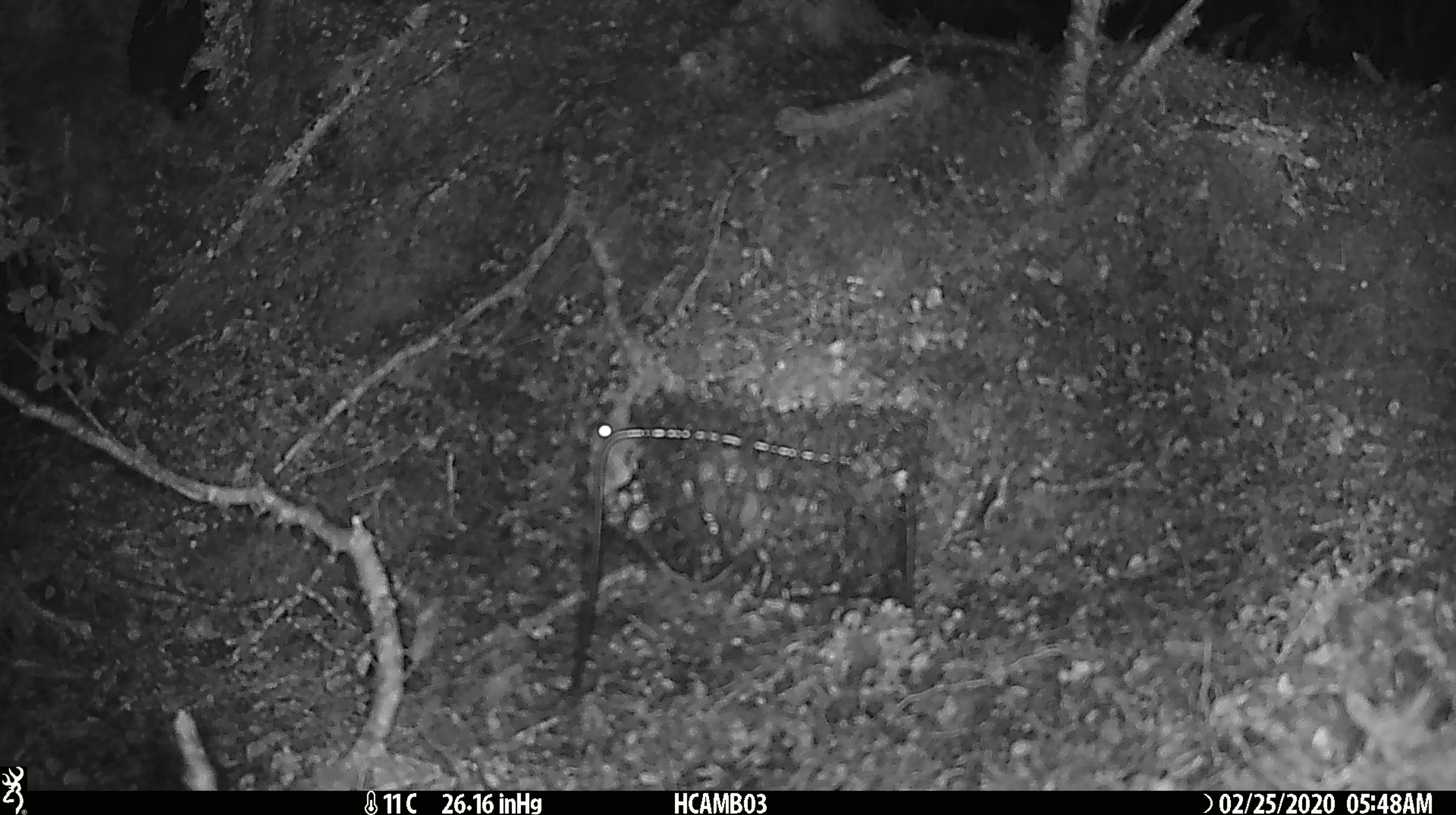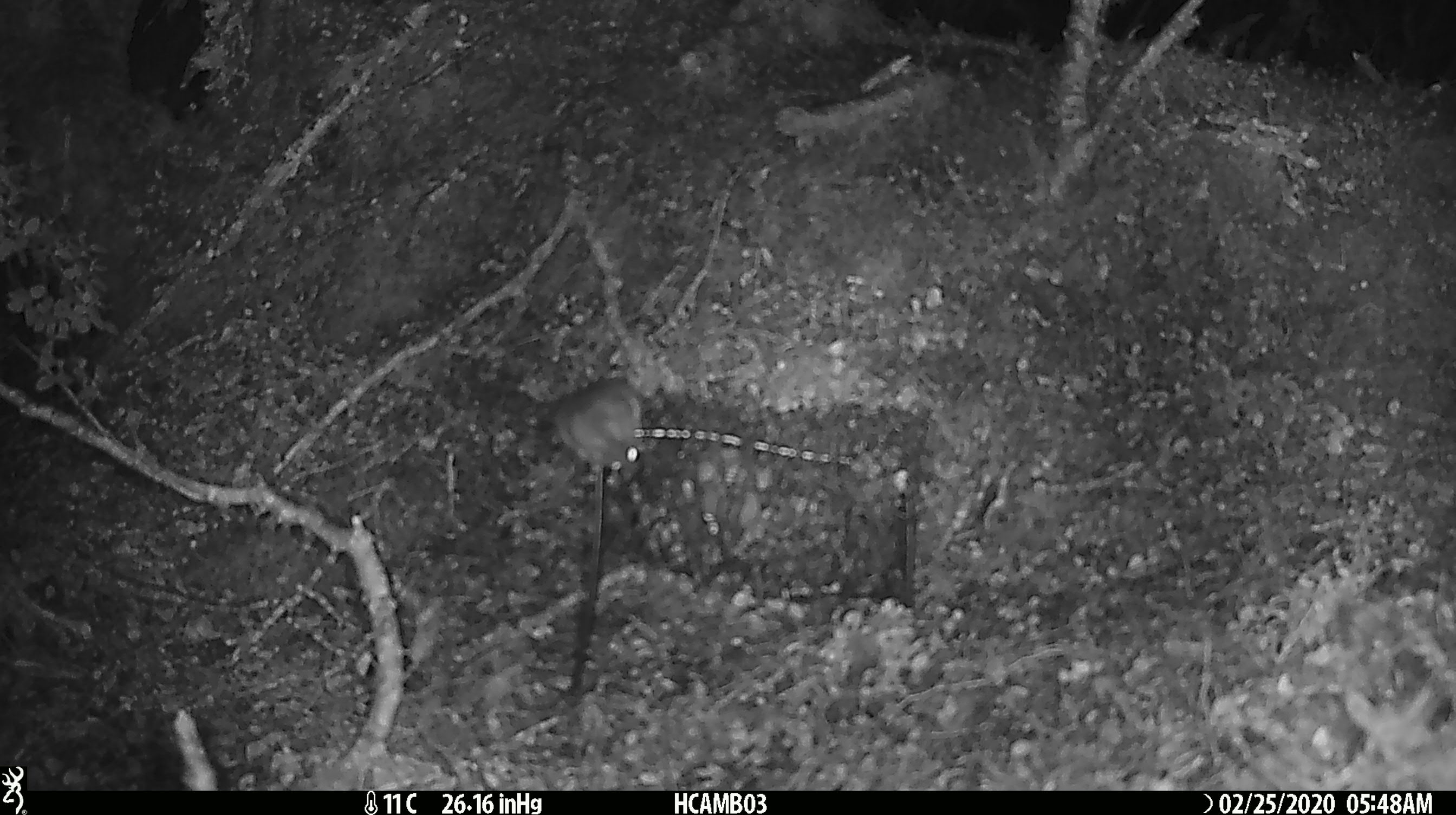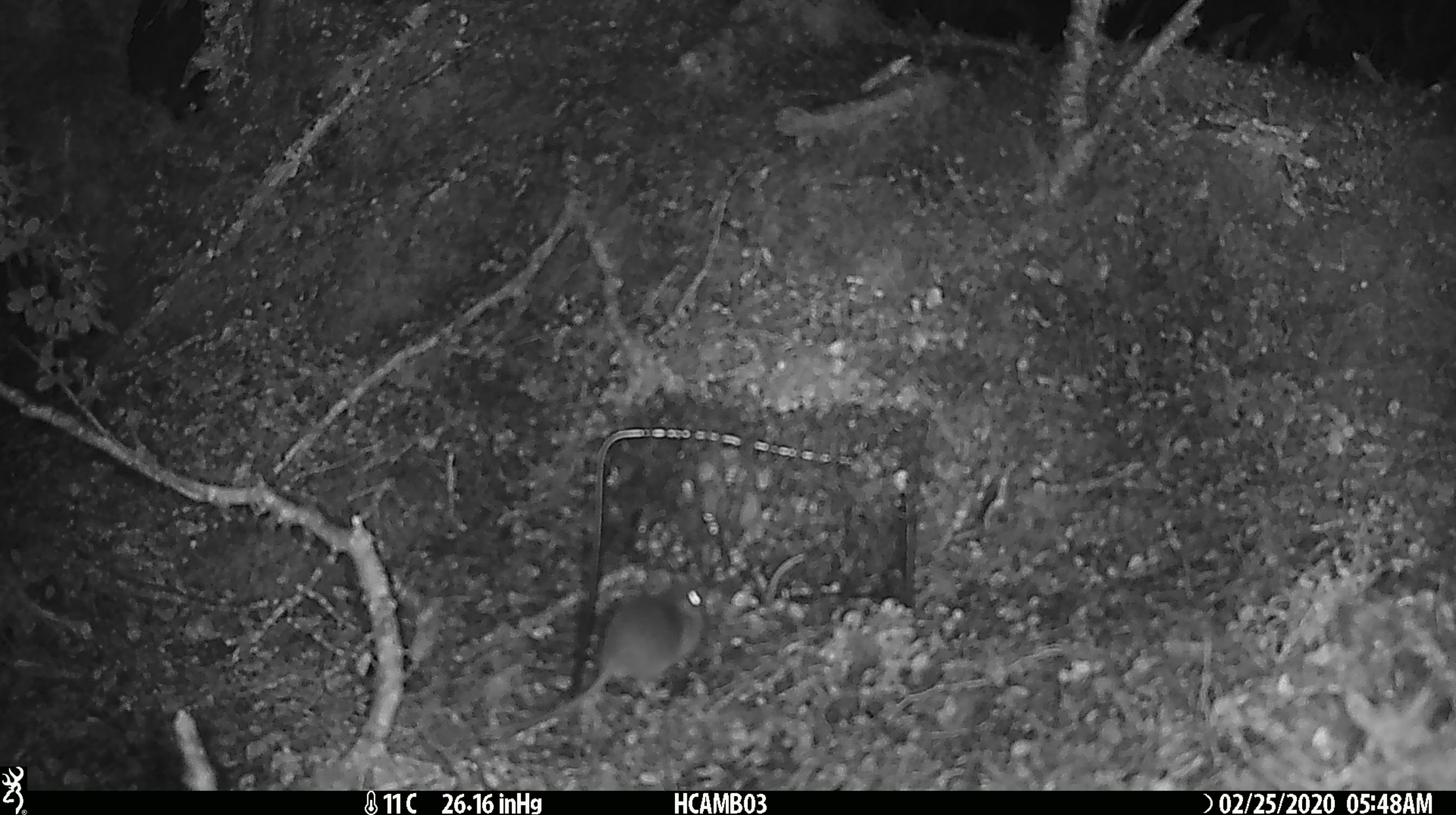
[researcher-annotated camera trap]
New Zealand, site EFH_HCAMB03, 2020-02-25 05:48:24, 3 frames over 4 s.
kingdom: Animalia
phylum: Chordata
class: Mammalia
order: Rodentia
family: Muridae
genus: Mus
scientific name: Mus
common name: mouse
Mouse (Mus).